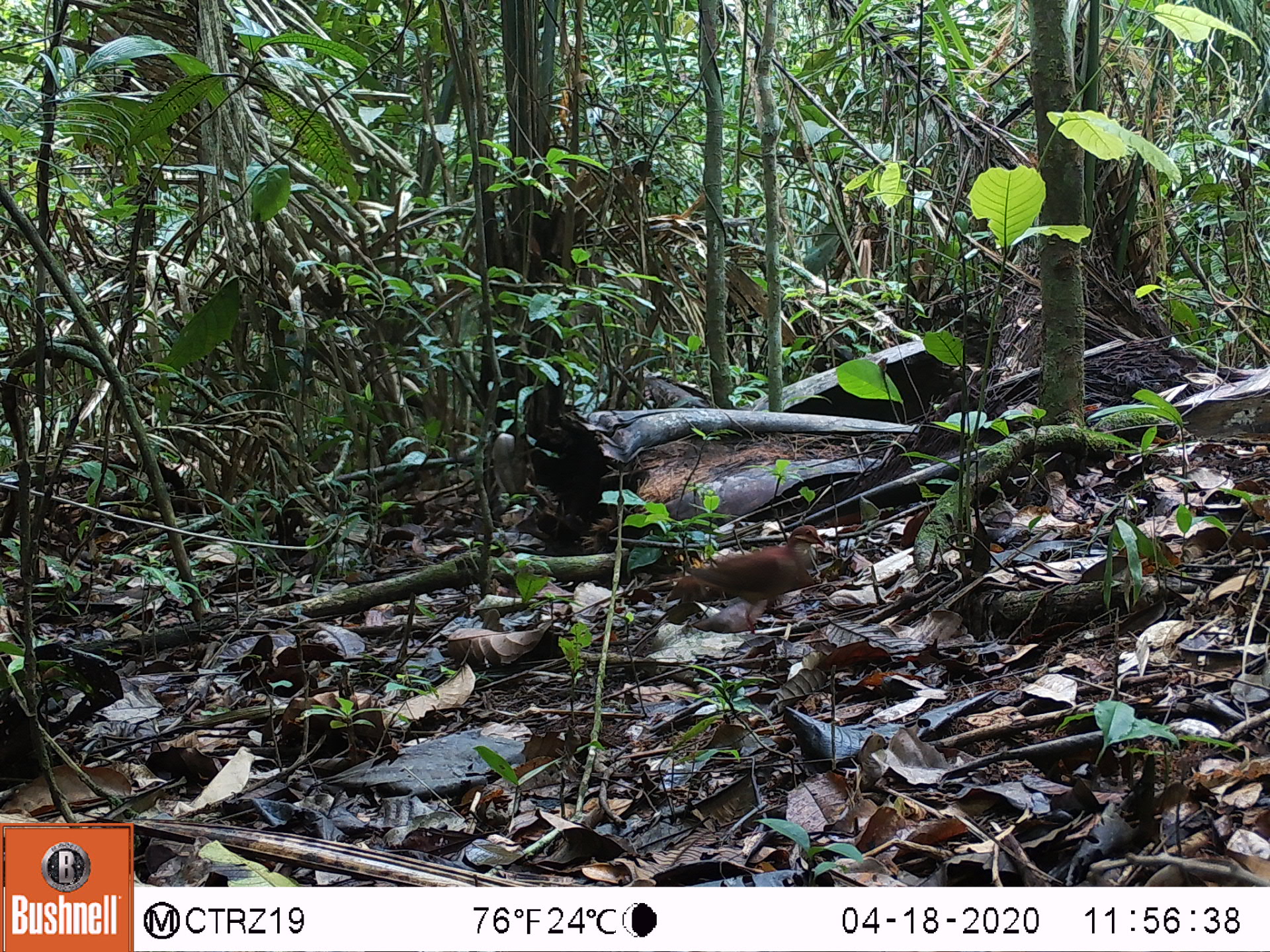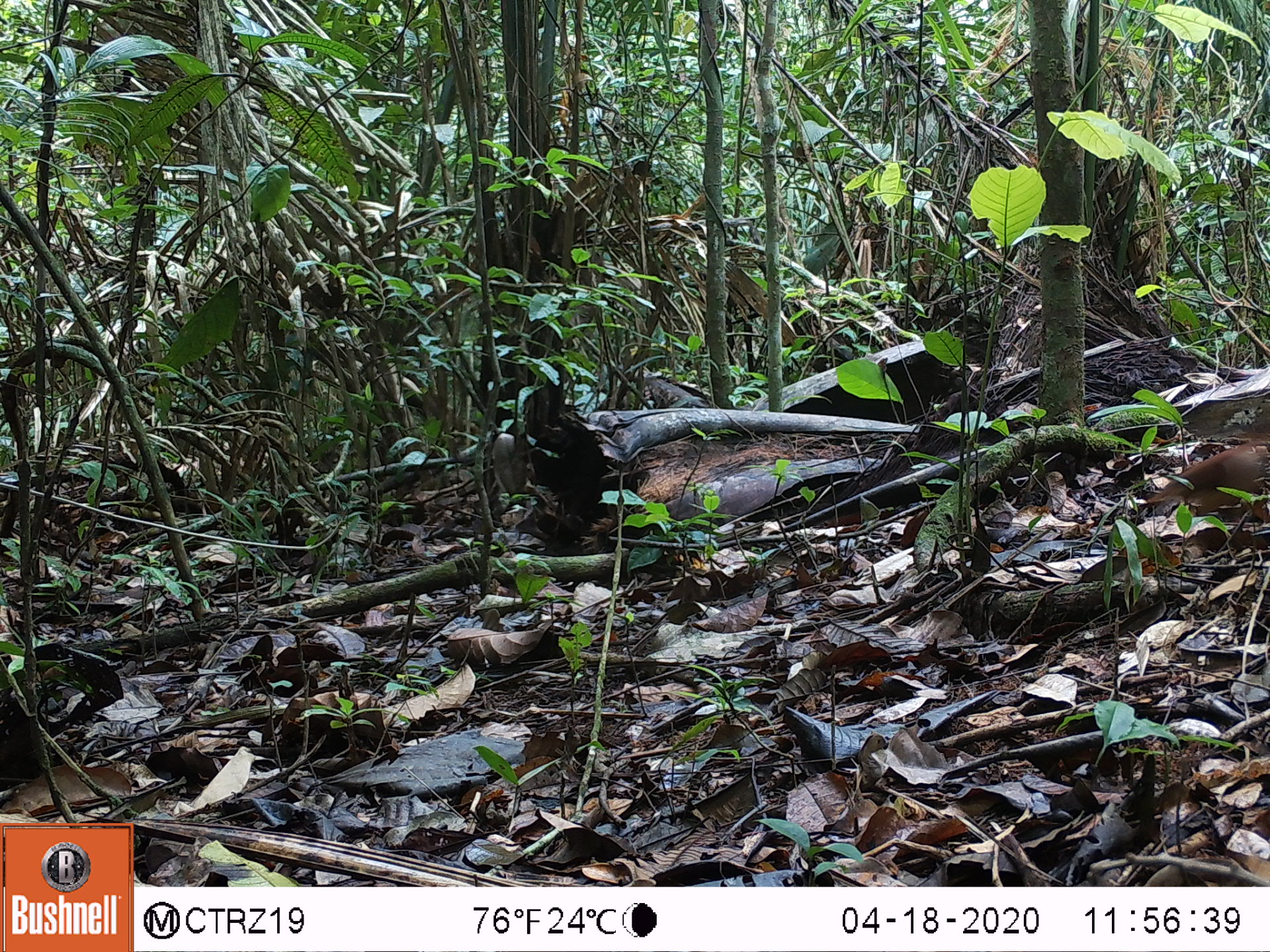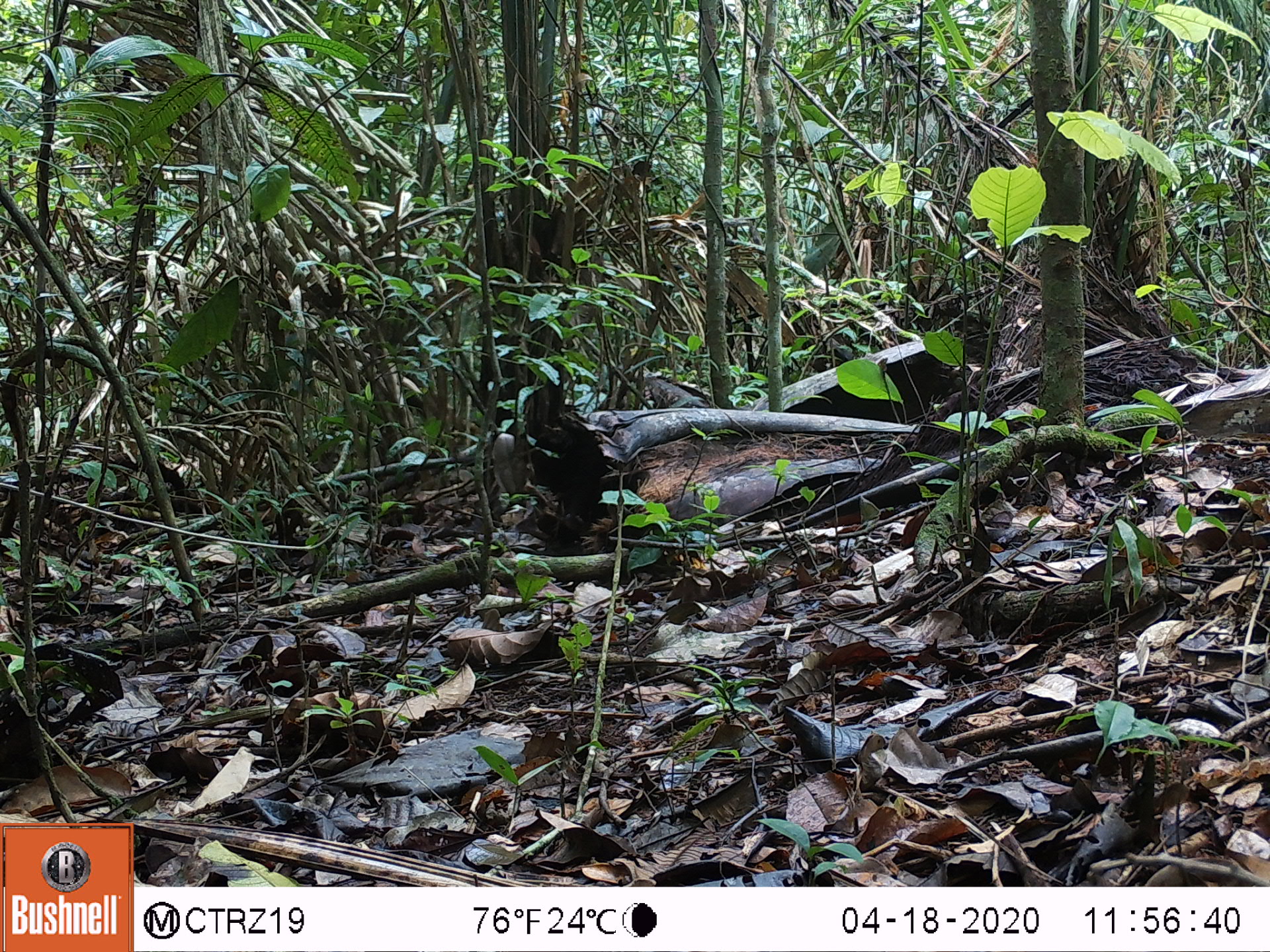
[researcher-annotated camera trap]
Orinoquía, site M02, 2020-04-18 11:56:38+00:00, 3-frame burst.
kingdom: Animalia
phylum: Chordata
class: Aves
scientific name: Aves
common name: bird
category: unknown bird